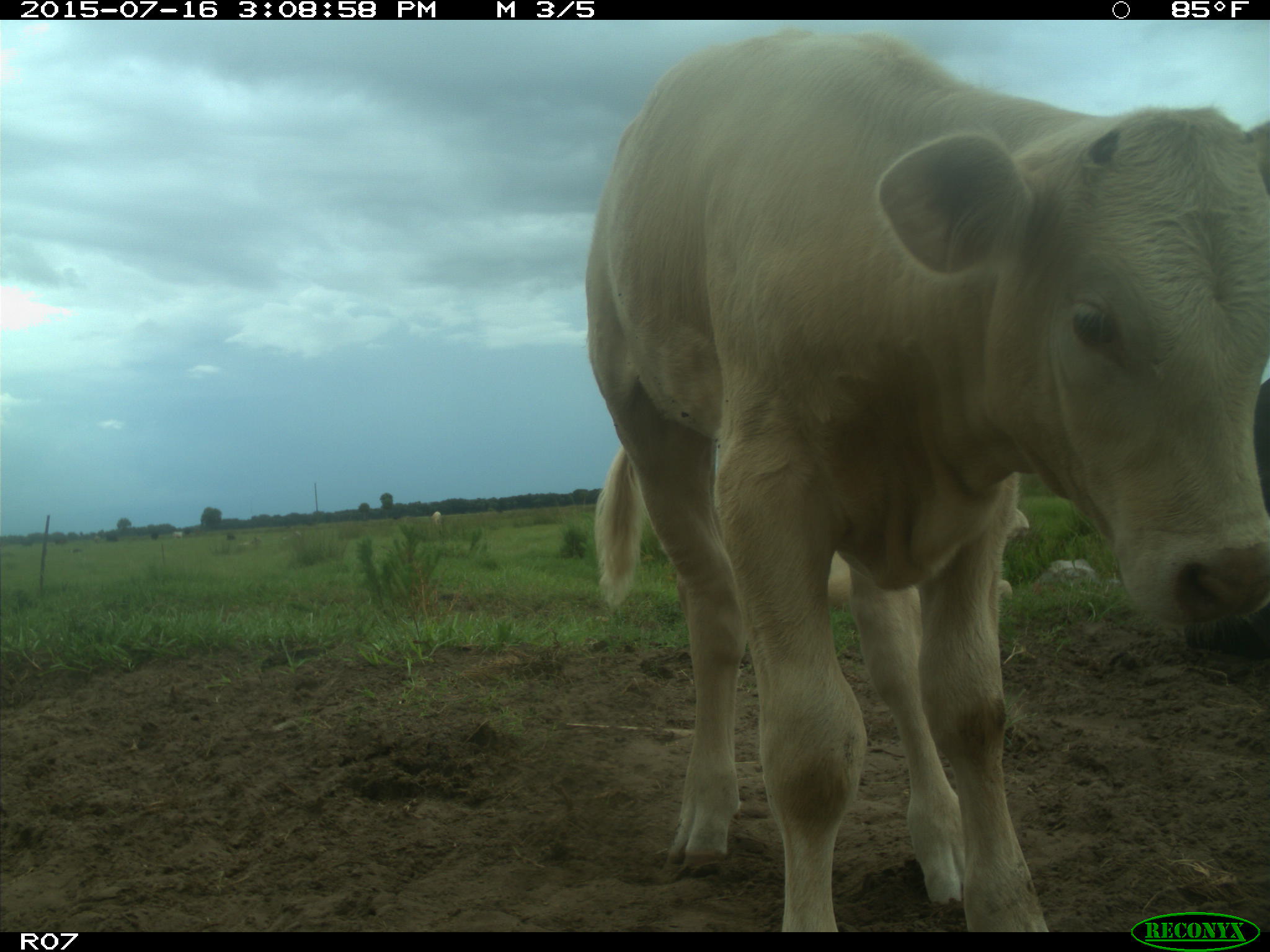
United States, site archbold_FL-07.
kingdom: Animalia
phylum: Chordata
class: Mammalia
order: Artiodactyla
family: Bovidae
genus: Bos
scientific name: Bos taurus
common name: domestic cow